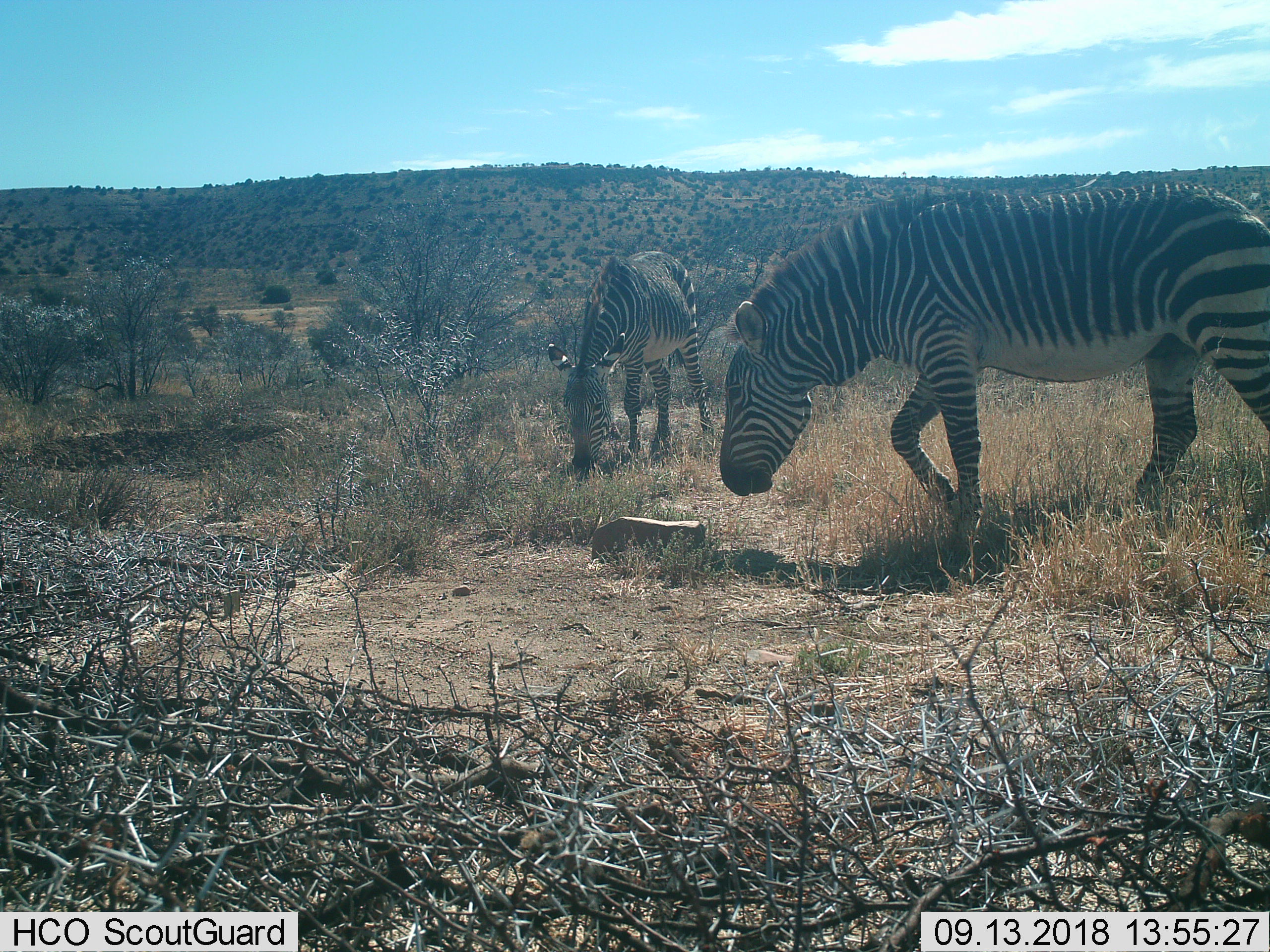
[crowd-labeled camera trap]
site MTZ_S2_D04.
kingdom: Animalia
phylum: Chordata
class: Mammalia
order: Perissodactyla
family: Equidae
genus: Equus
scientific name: Equus zebra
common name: mountain zebra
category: zebramountain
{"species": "zebramountain (mountain zebra) (Equus zebra)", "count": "2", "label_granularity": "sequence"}